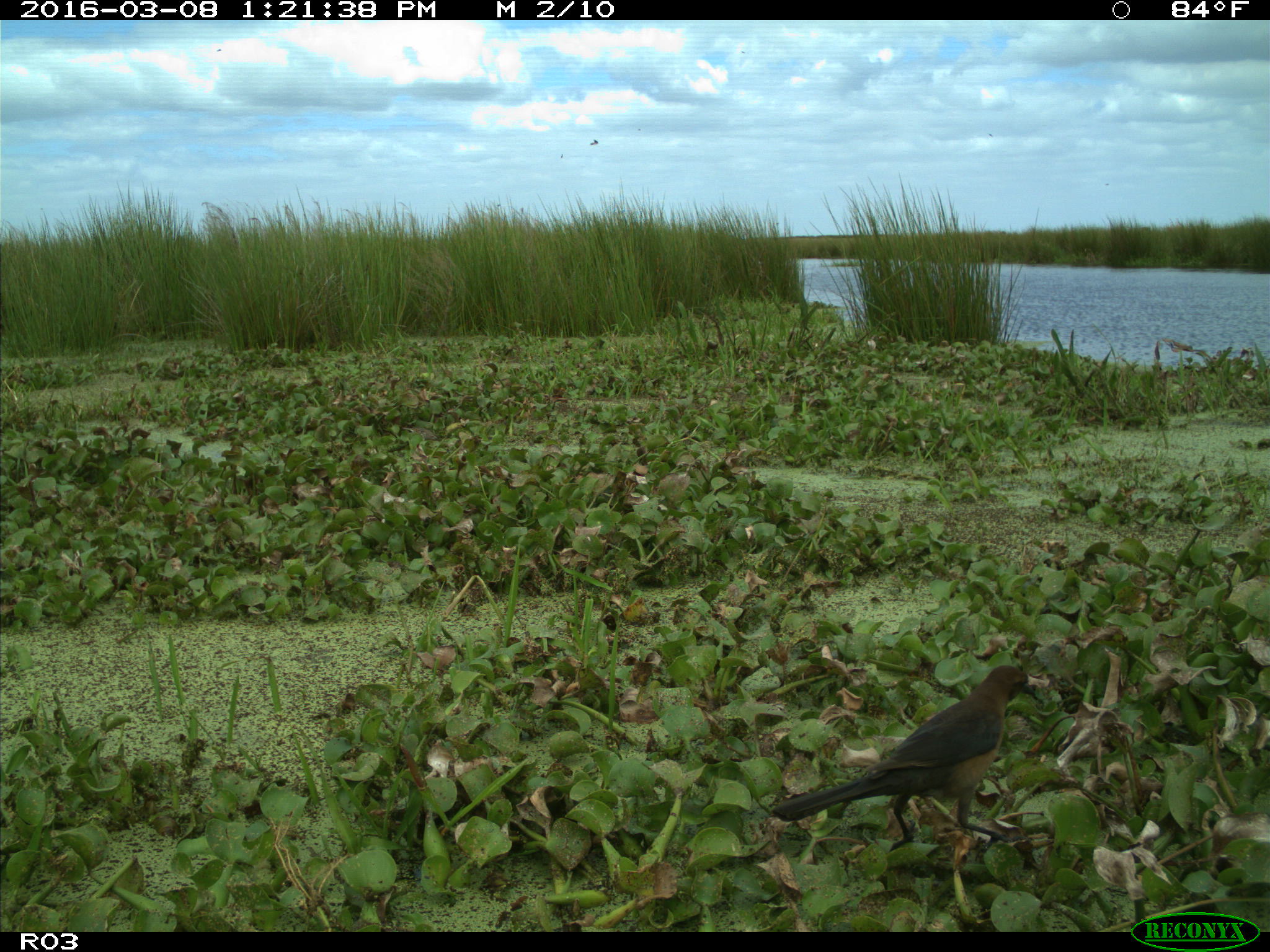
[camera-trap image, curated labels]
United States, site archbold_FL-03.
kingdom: Animalia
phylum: Chordata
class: Aves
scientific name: Aves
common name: birds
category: unidentified bird